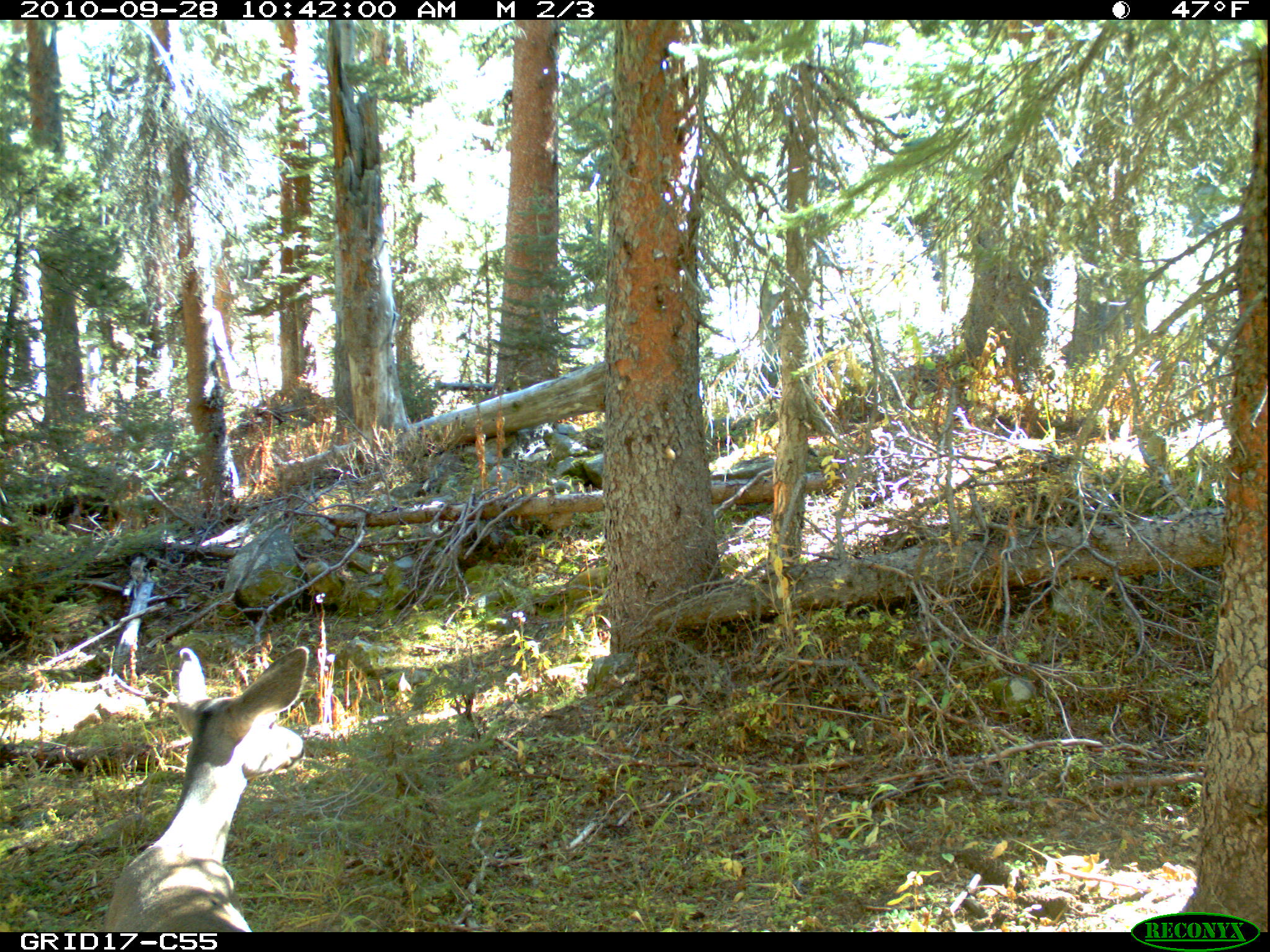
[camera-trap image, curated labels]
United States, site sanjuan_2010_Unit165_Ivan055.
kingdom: Animalia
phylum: Chordata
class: Mammalia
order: Artiodactyla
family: Cervidae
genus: Odocoileus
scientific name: Odocoileus hemionus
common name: mule deer